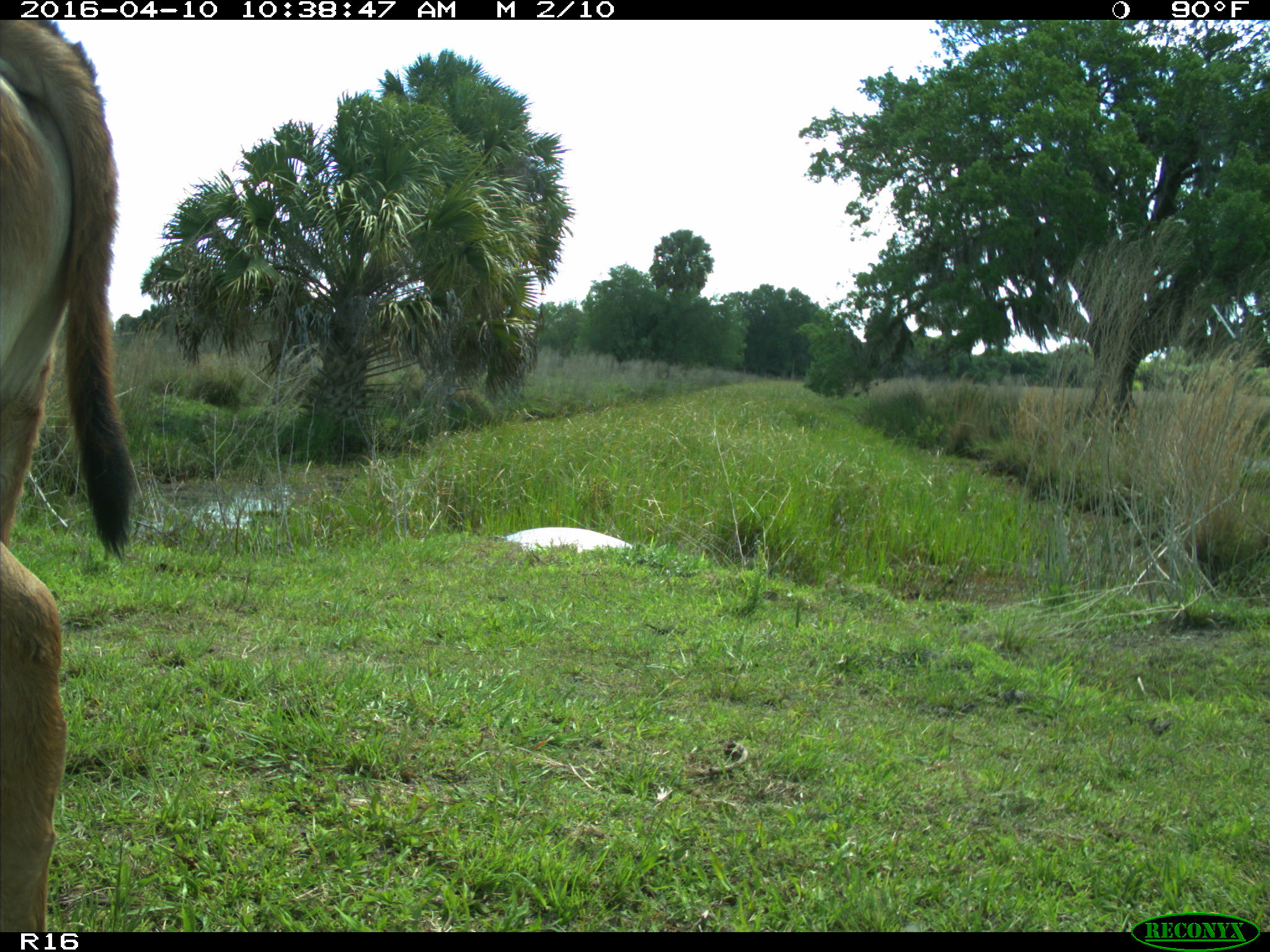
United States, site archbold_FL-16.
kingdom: Animalia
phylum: Chordata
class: Mammalia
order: Artiodactyla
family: Bovidae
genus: Bos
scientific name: Bos taurus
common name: domestic cow